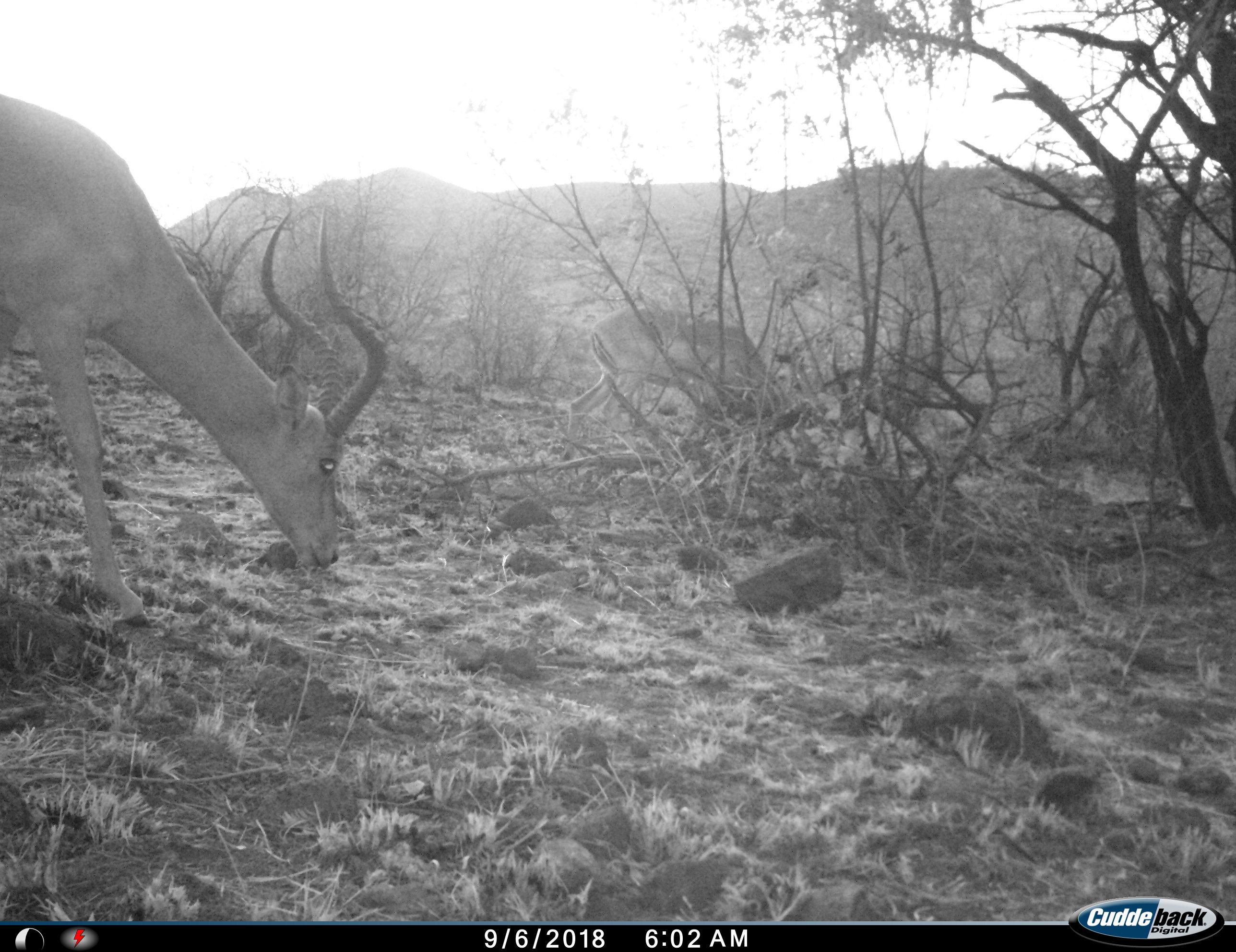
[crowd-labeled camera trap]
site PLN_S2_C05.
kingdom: Animalia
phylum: Chordata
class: Mammalia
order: Artiodactyla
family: Bovidae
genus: Aepyceros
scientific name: Aepyceros melampus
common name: impala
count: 2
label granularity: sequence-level